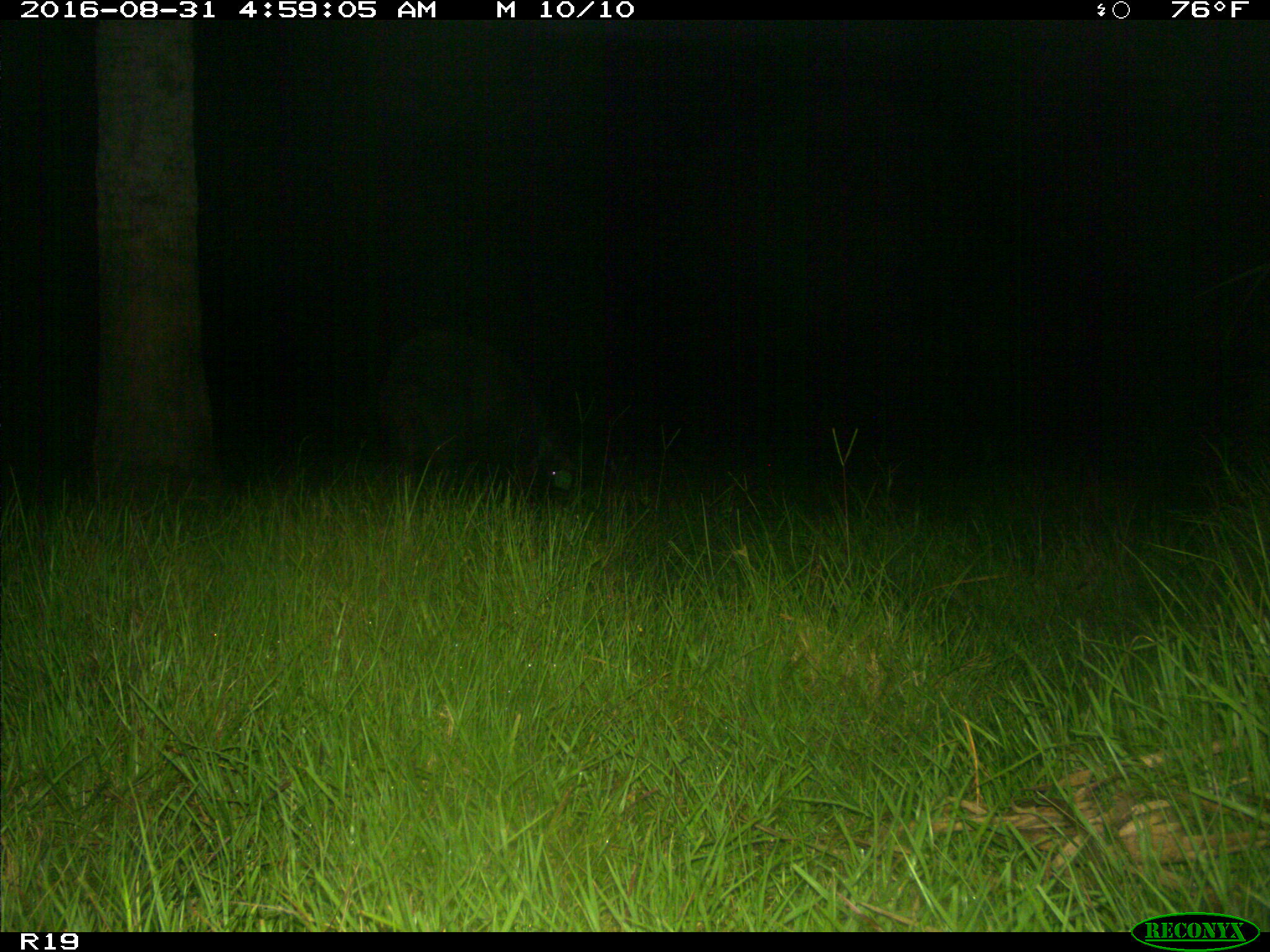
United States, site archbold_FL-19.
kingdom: Animalia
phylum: Chordata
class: Mammalia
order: Artiodactyla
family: Suidae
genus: Sus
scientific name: Sus scrofa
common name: wild boar